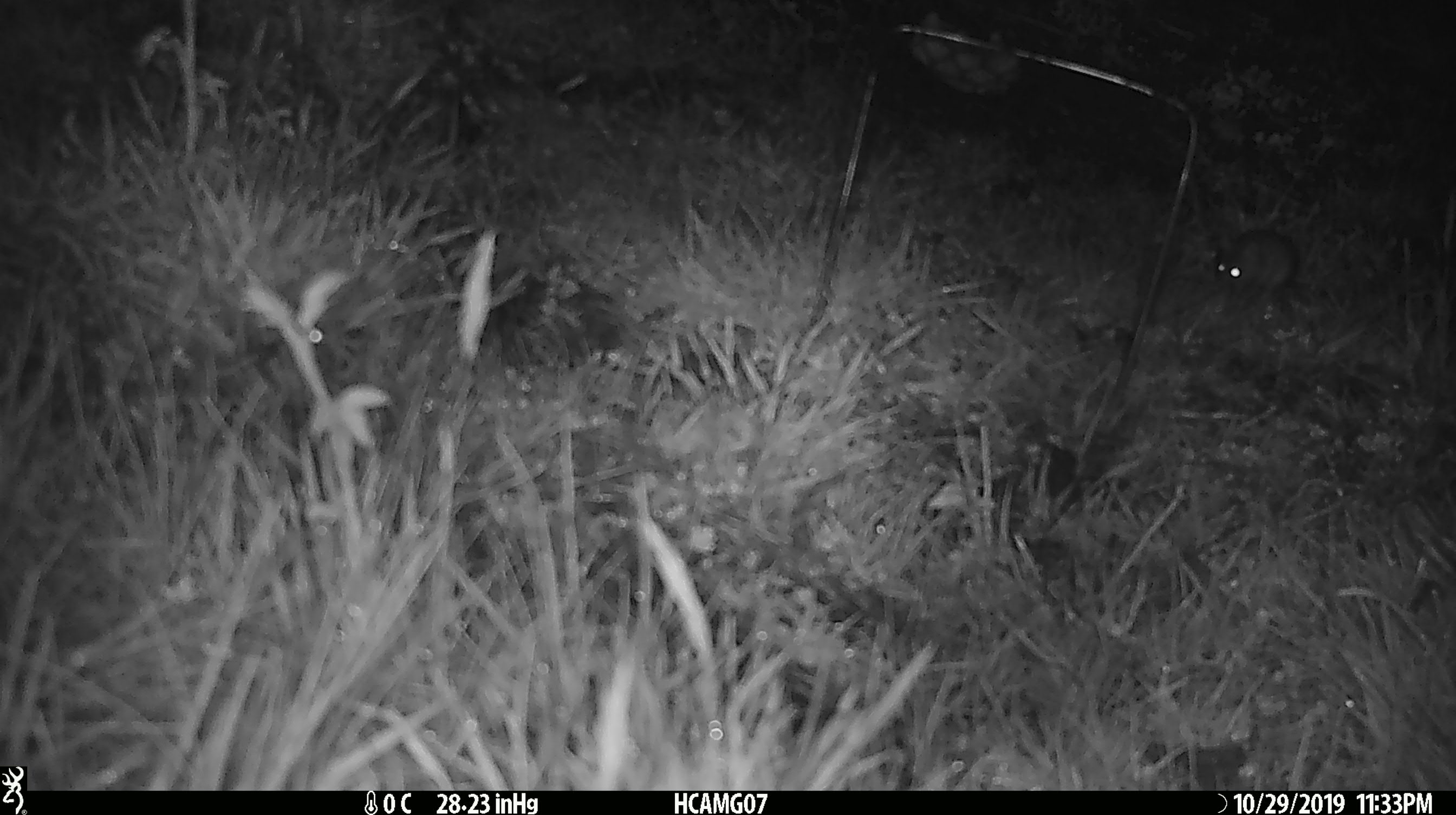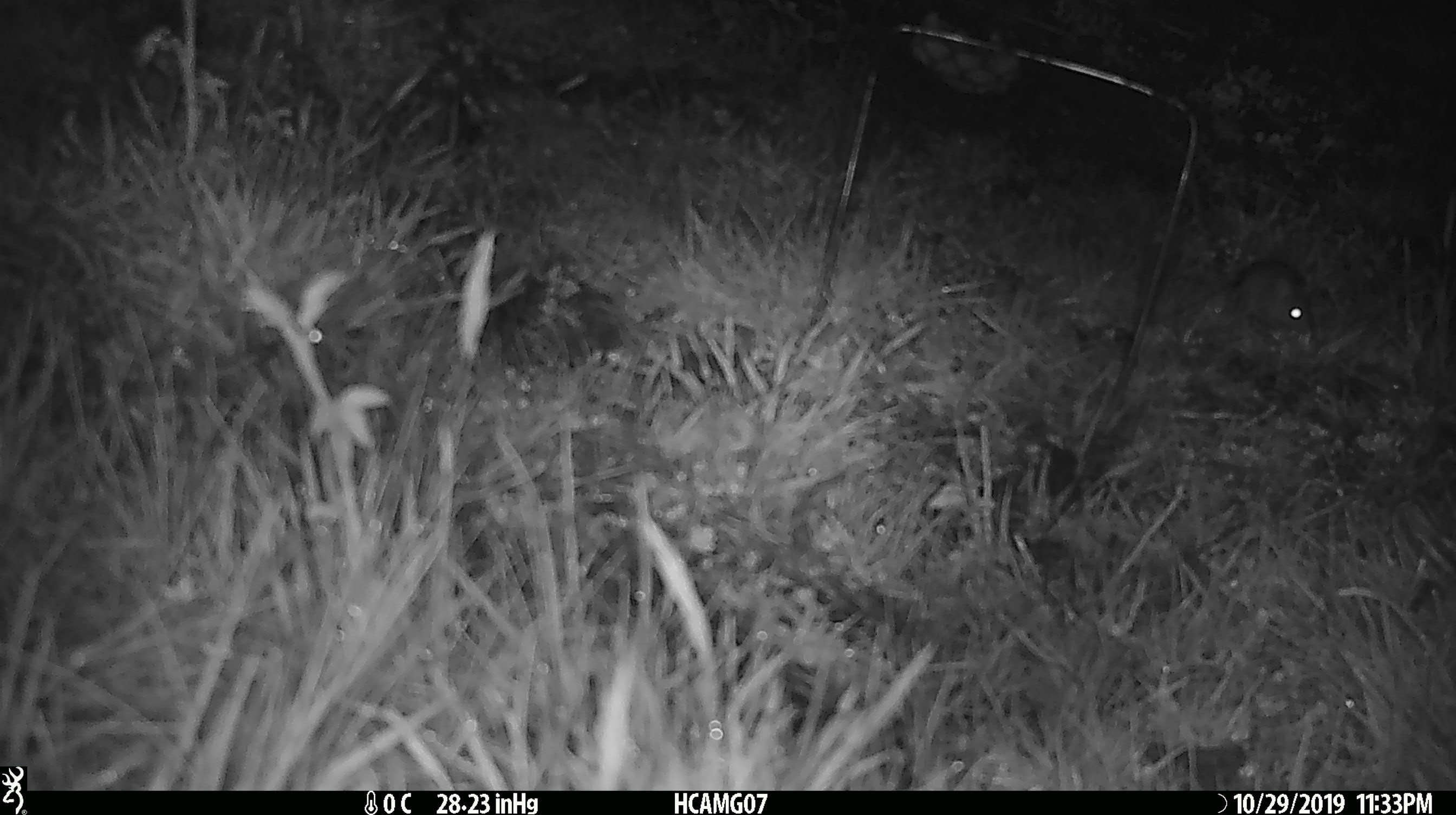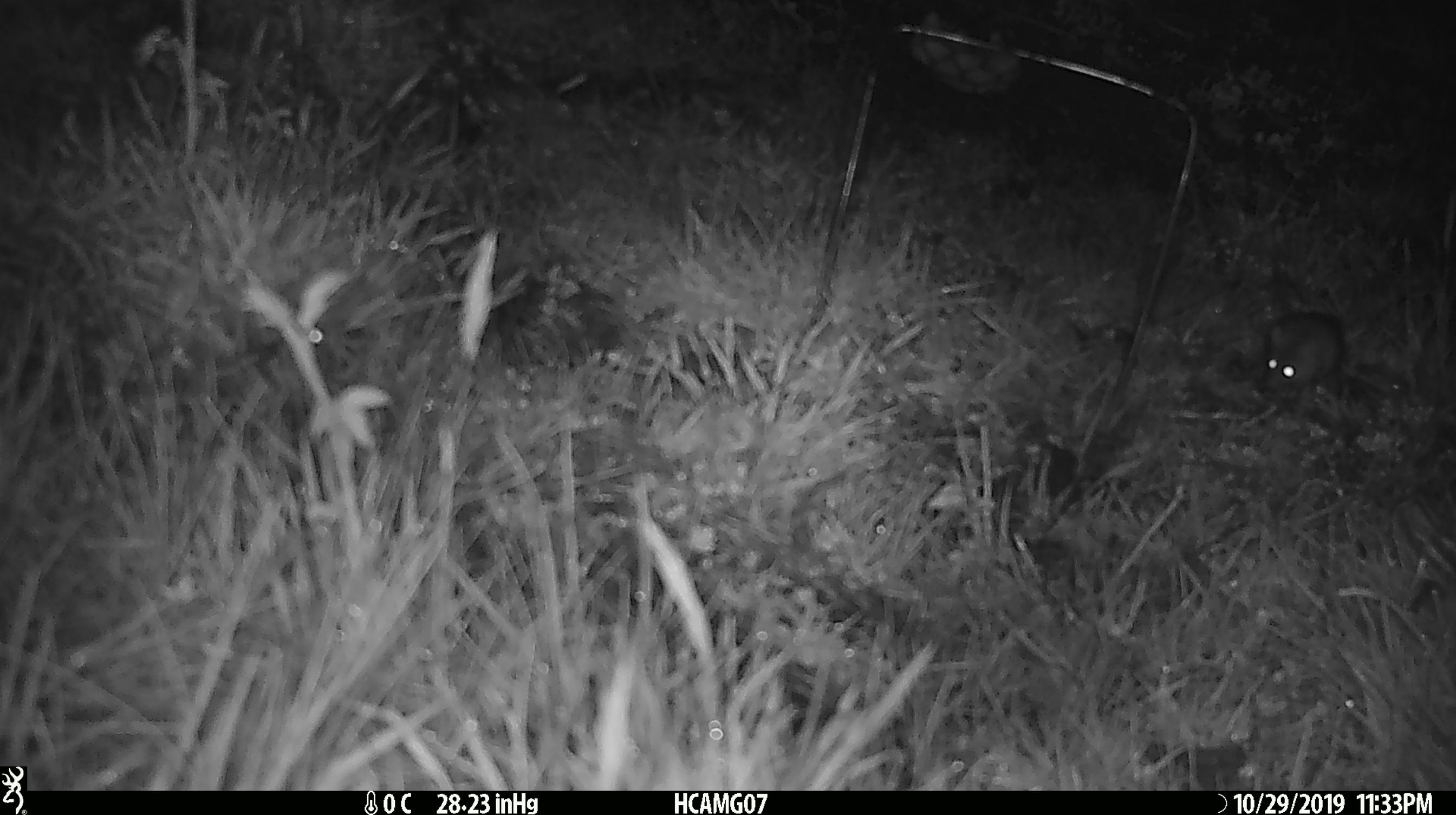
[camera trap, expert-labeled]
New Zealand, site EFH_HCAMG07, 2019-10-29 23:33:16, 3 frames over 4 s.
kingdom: Animalia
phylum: Chordata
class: Mammalia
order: Rodentia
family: Muridae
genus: Mus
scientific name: Mus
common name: mouse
Mouse (Mus).